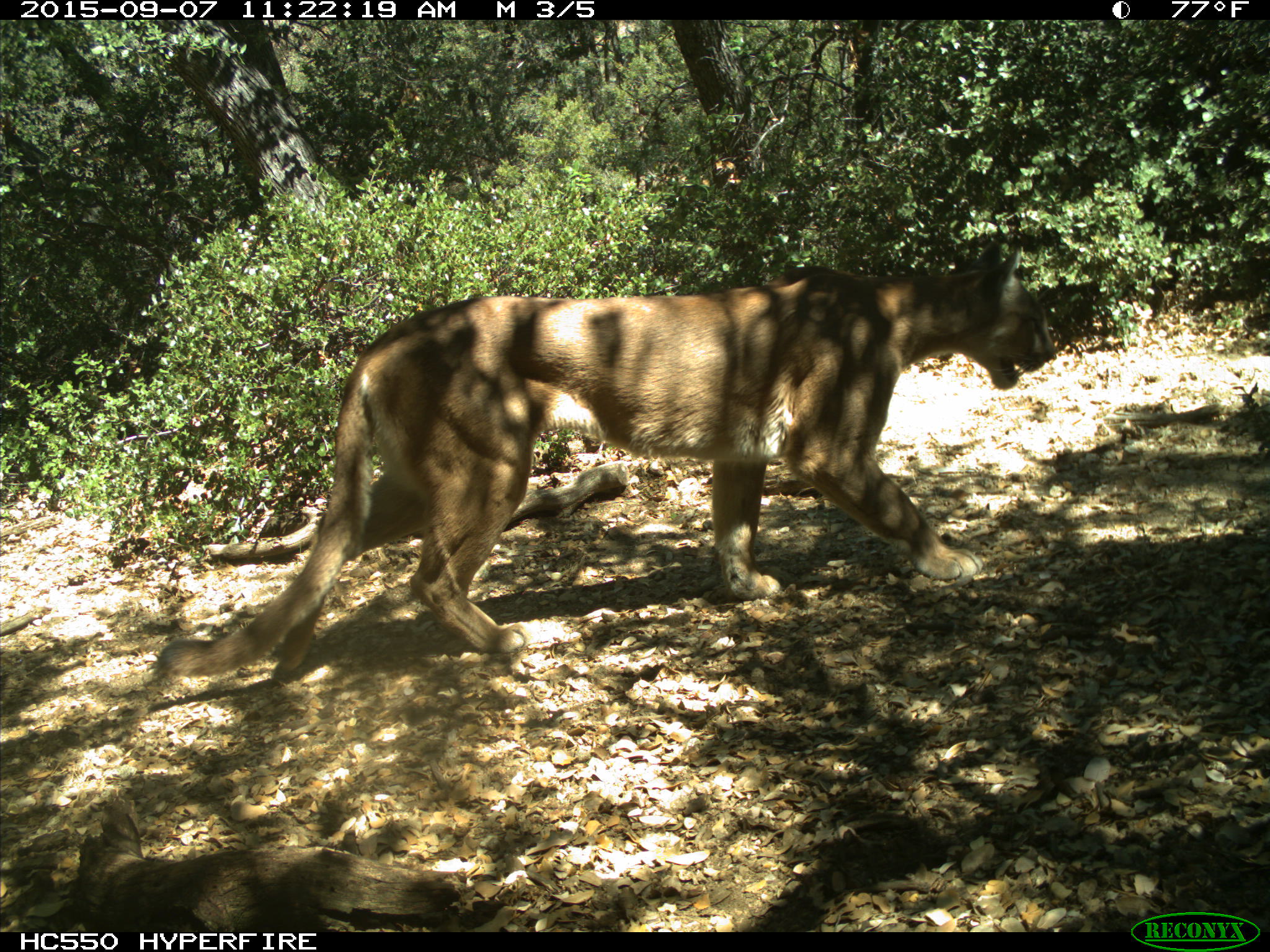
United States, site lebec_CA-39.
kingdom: Animalia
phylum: Chordata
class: Mammalia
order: Carnivora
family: Felidae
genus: Puma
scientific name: Puma concolor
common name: mountain lion